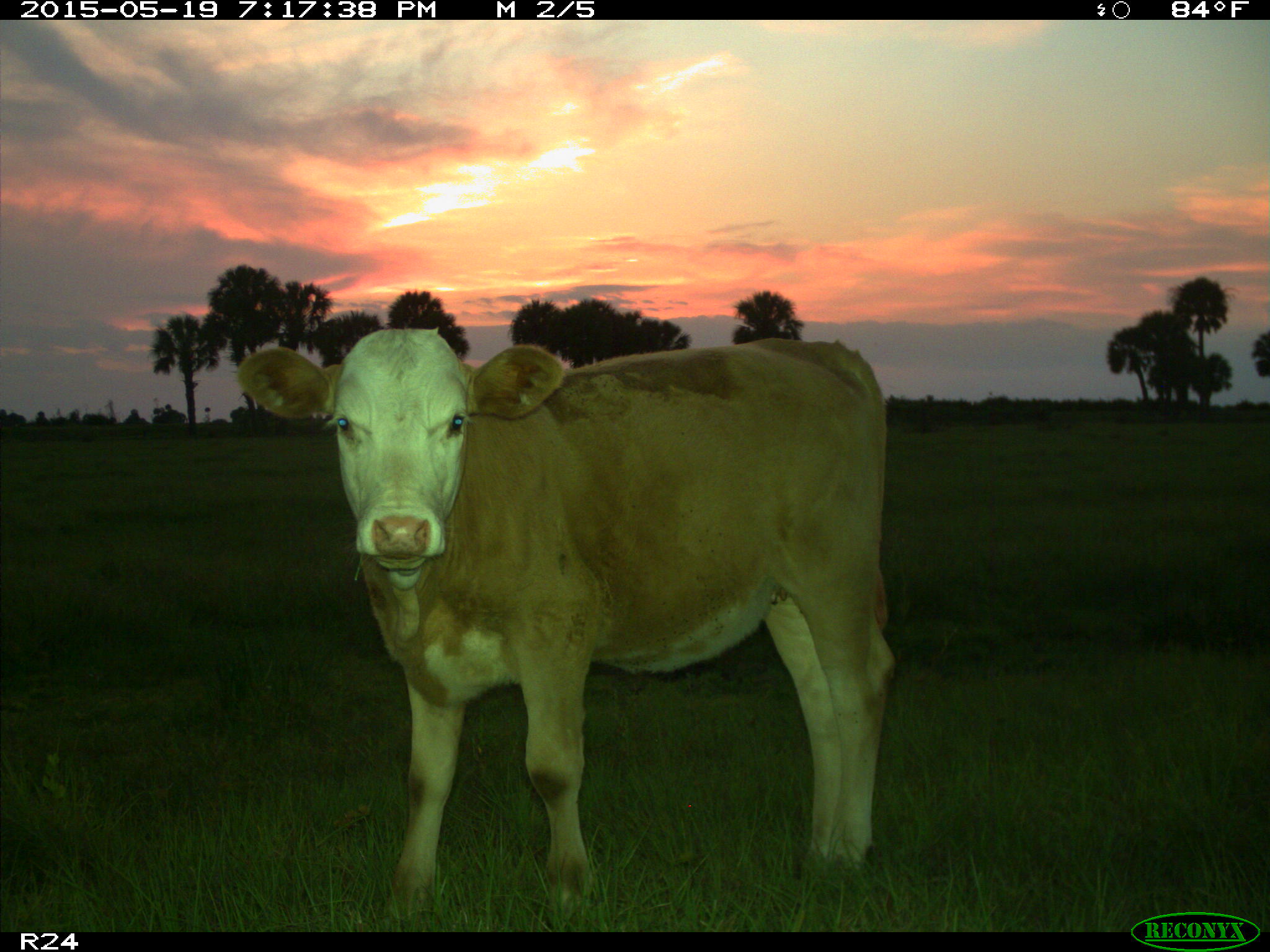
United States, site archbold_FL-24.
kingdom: Animalia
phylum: Chordata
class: Mammalia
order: Artiodactyla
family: Bovidae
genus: Bos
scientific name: Bos taurus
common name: domestic cow